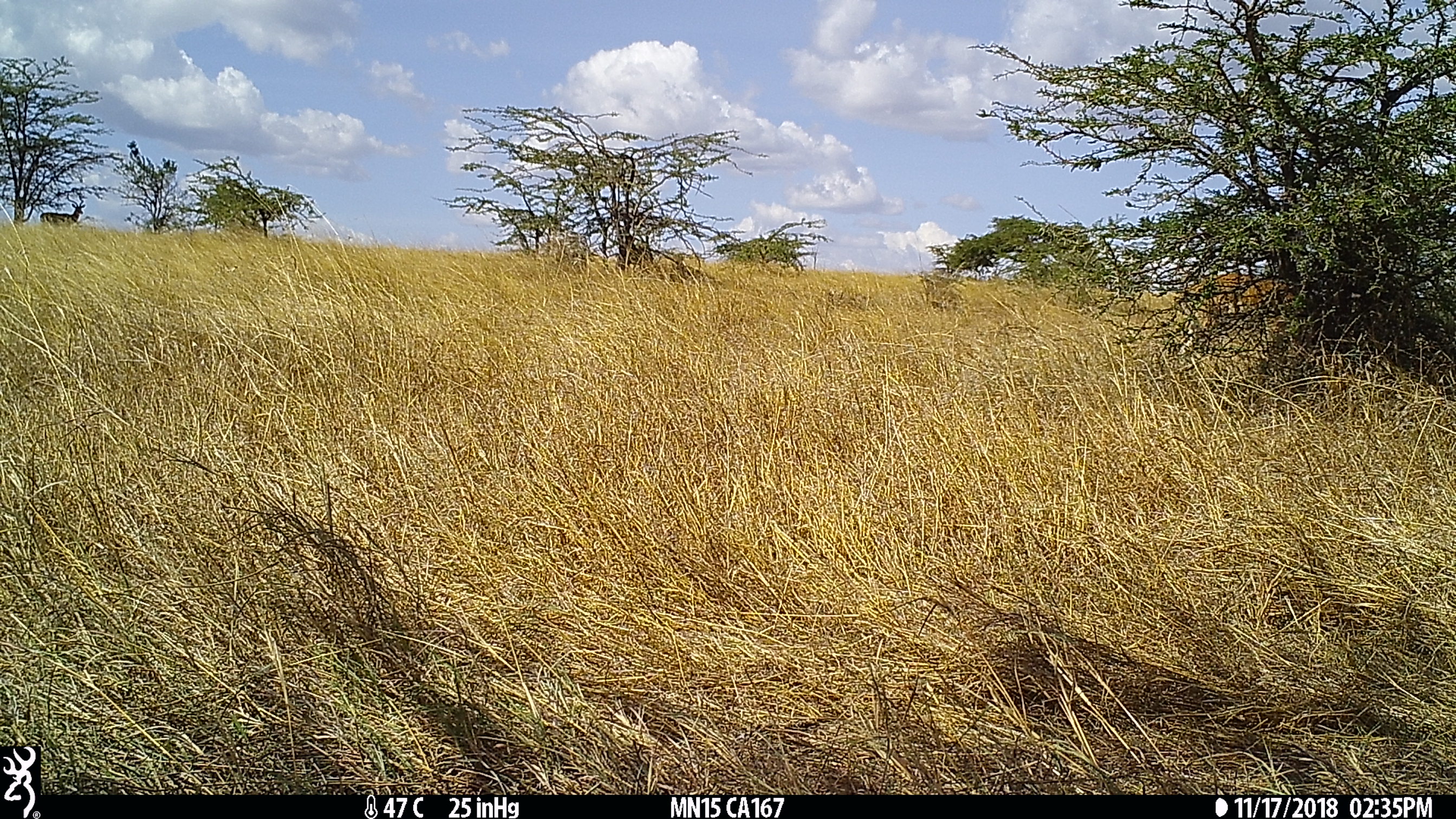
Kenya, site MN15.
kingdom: Animalia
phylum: Chordata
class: Mammalia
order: Artiodactyla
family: Bovidae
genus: Aepyceros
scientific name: Aepyceros melampus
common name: impala